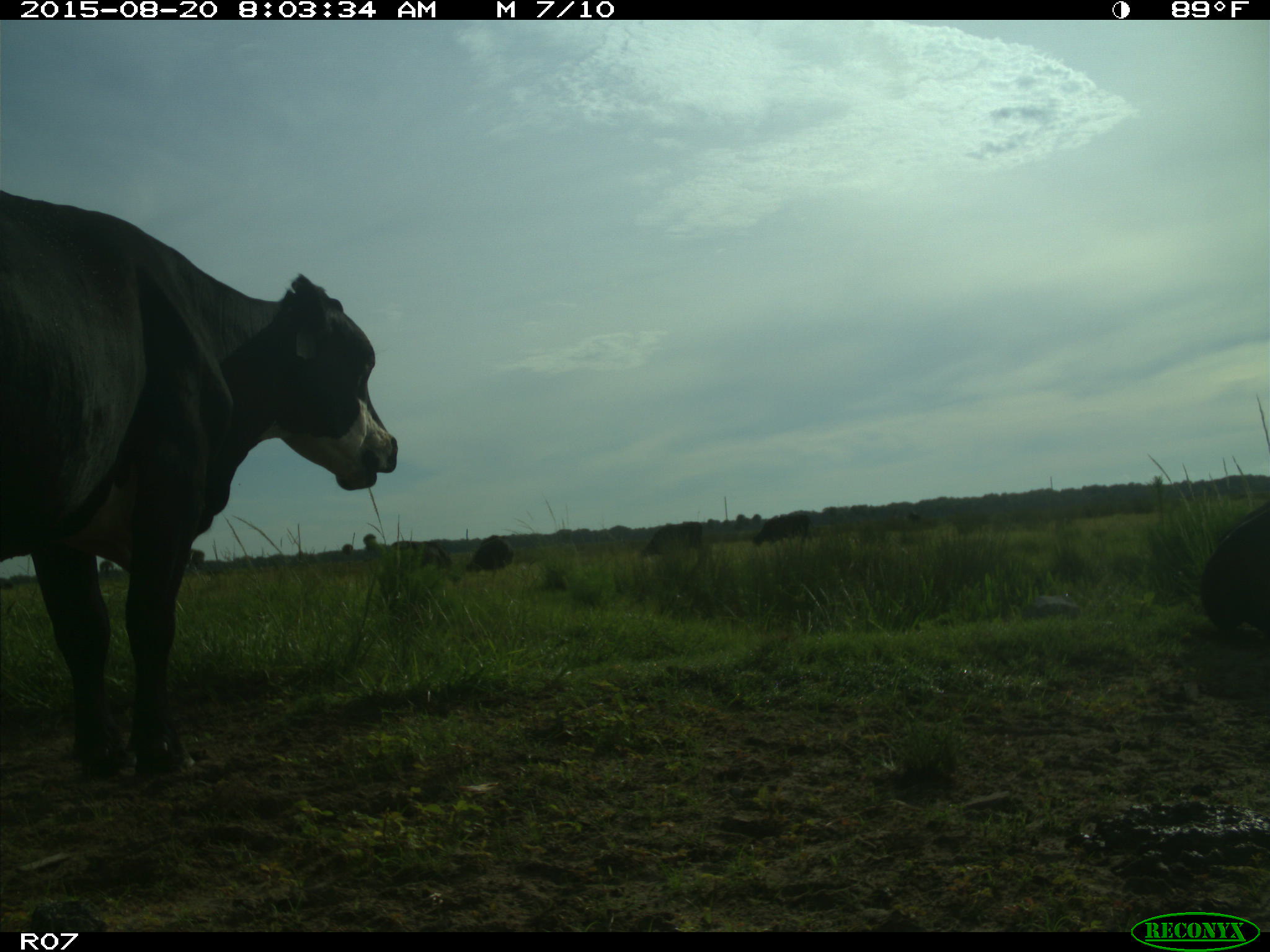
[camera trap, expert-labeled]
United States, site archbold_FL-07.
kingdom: Animalia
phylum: Chordata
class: Mammalia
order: Artiodactyla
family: Bovidae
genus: Bos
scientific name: Bos taurus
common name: domestic cow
Bos taurus (domestic cow).